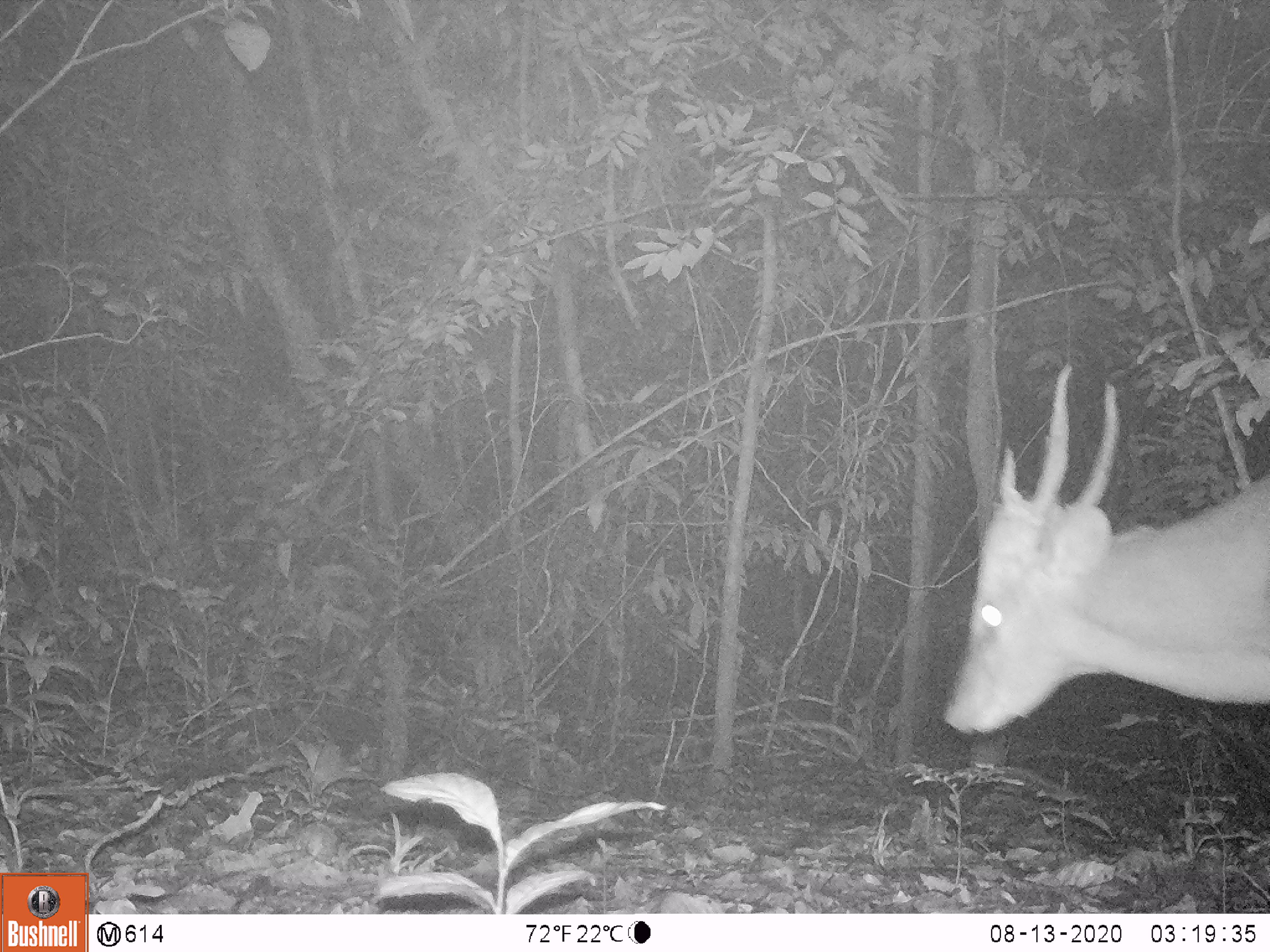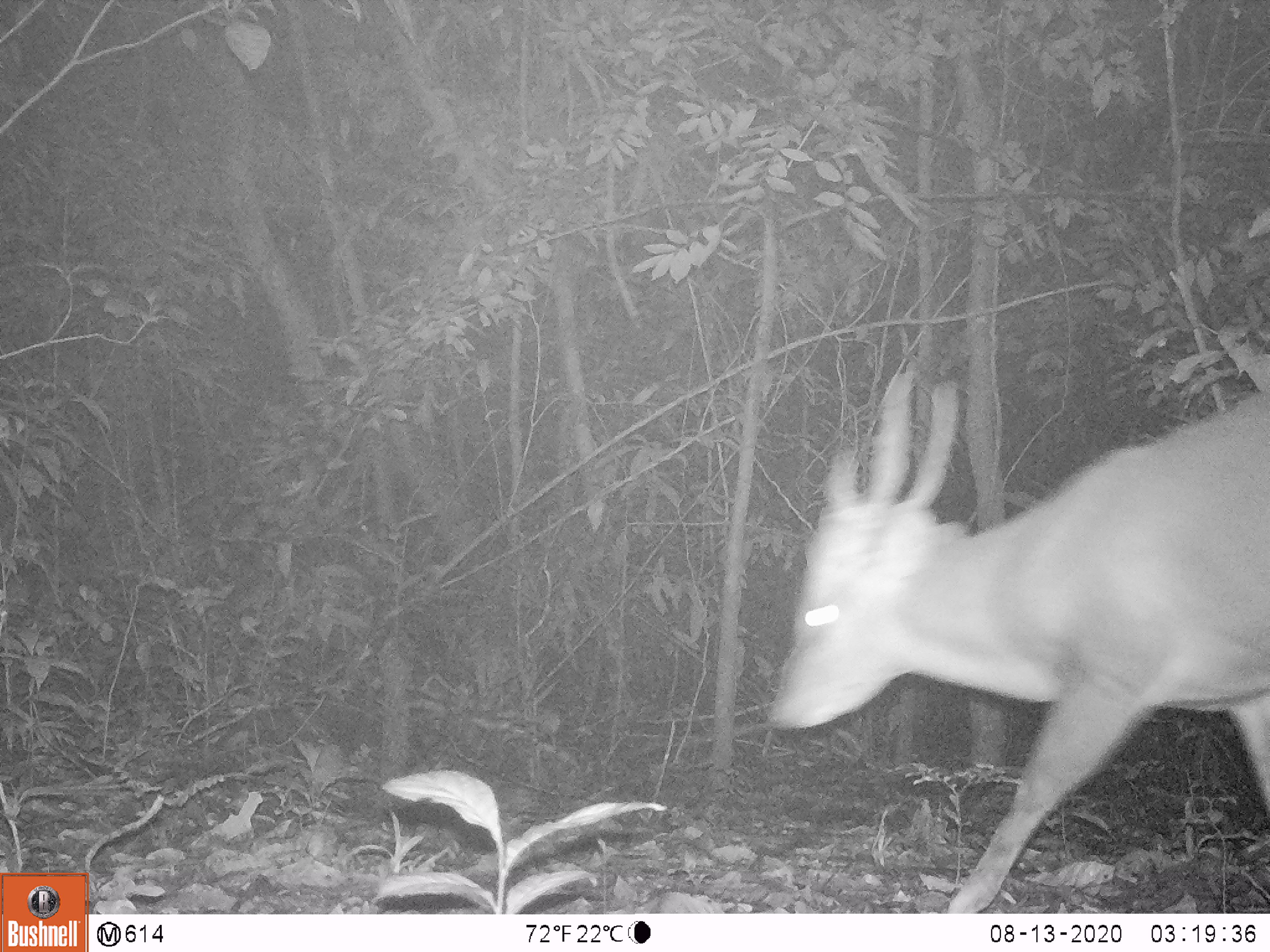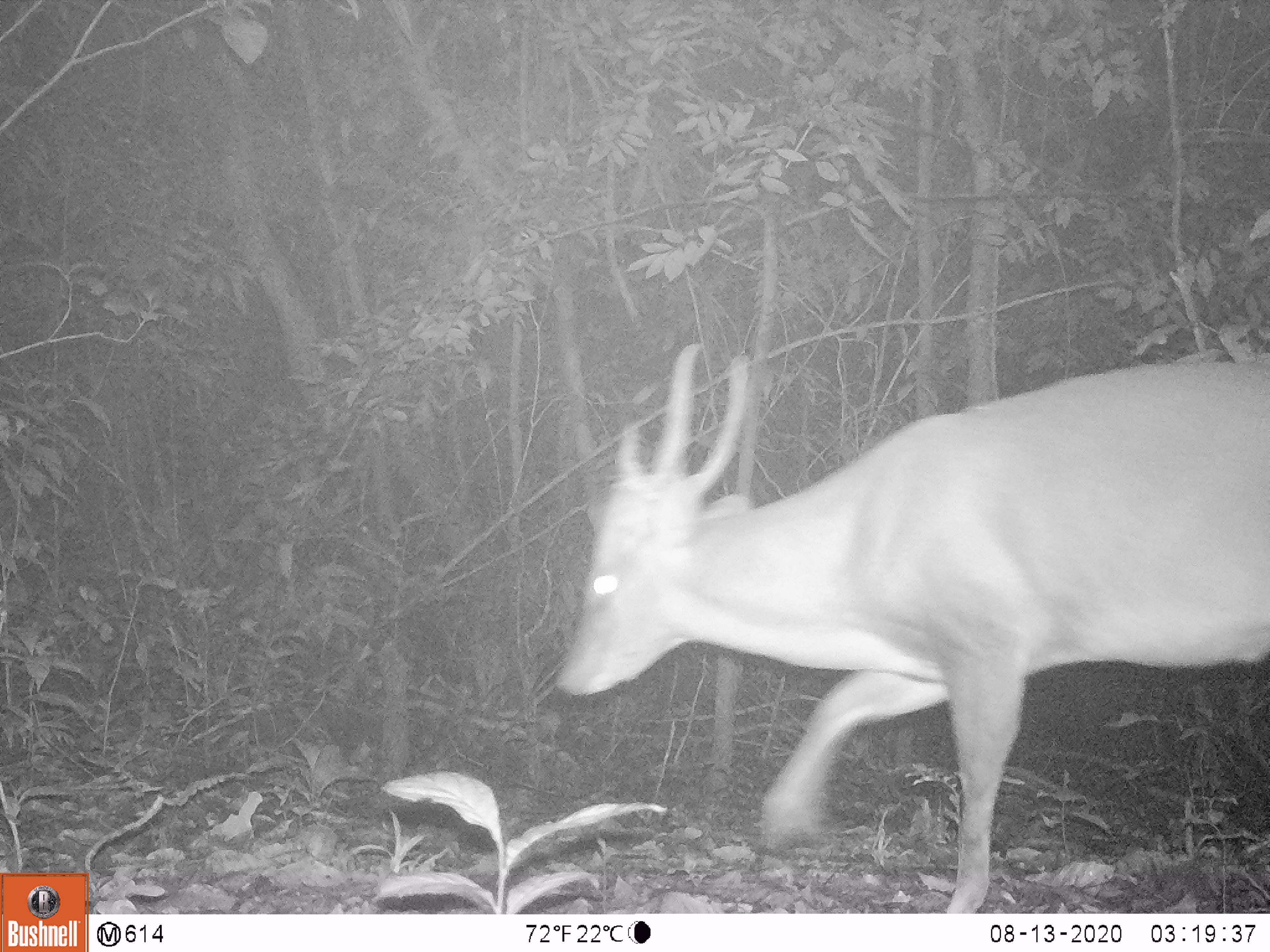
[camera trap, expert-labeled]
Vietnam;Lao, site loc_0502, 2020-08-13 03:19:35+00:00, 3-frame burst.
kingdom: Animalia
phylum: Chordata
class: Mammalia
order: Artiodactyla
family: Cervidae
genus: Muntiacus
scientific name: Muntiacus vuquangensis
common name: large-antlered muntjac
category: large antlered muntjac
Large antlered muntjac (large-antlered muntjac) (Muntiacus vuquangensis). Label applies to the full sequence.